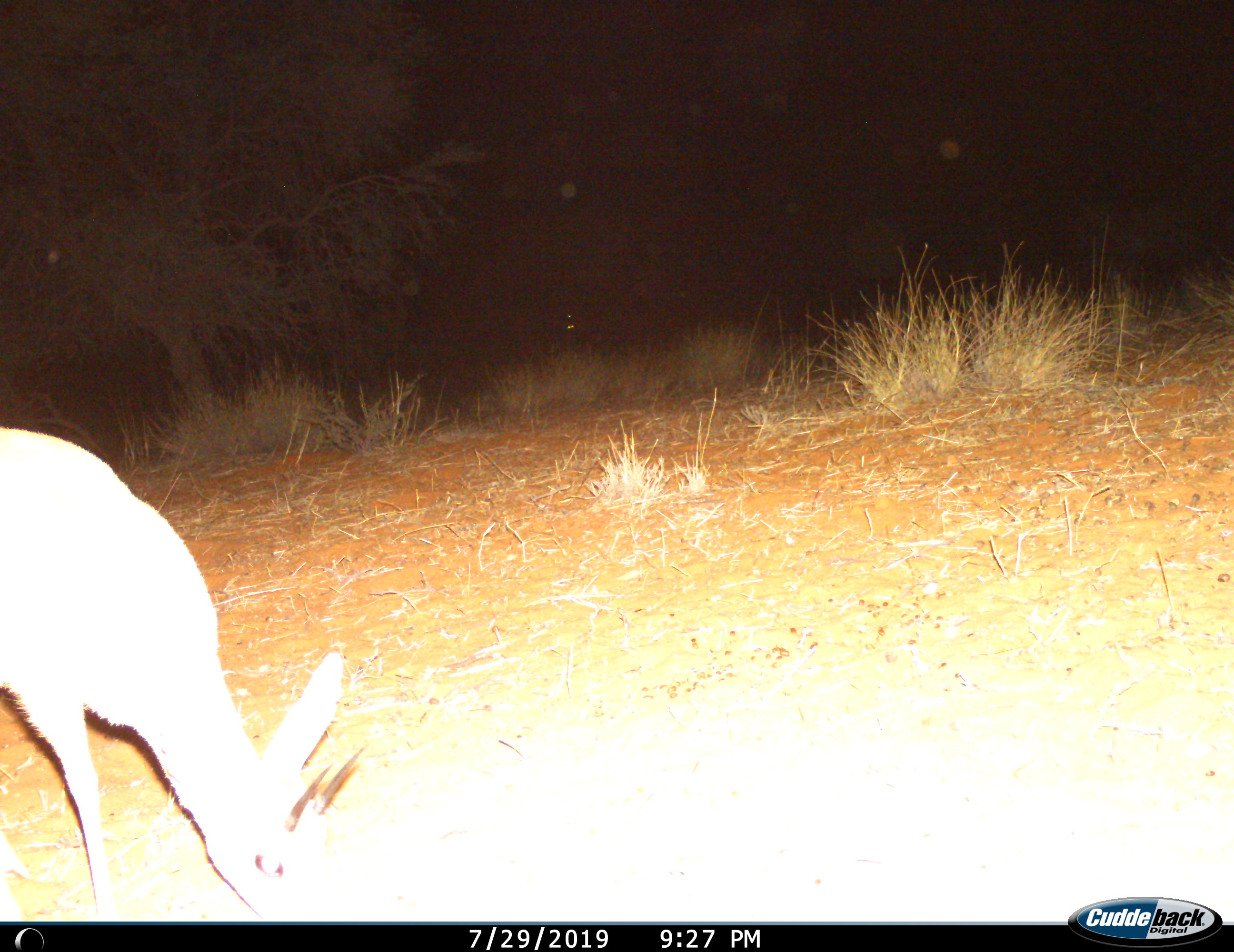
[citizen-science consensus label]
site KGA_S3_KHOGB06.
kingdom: Animalia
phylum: Chordata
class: Mammalia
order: Artiodactyla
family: Bovidae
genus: Raphicerus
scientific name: Raphicerus campestris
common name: steenbok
Steenbok (Raphicerus campestris), count 1. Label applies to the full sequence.